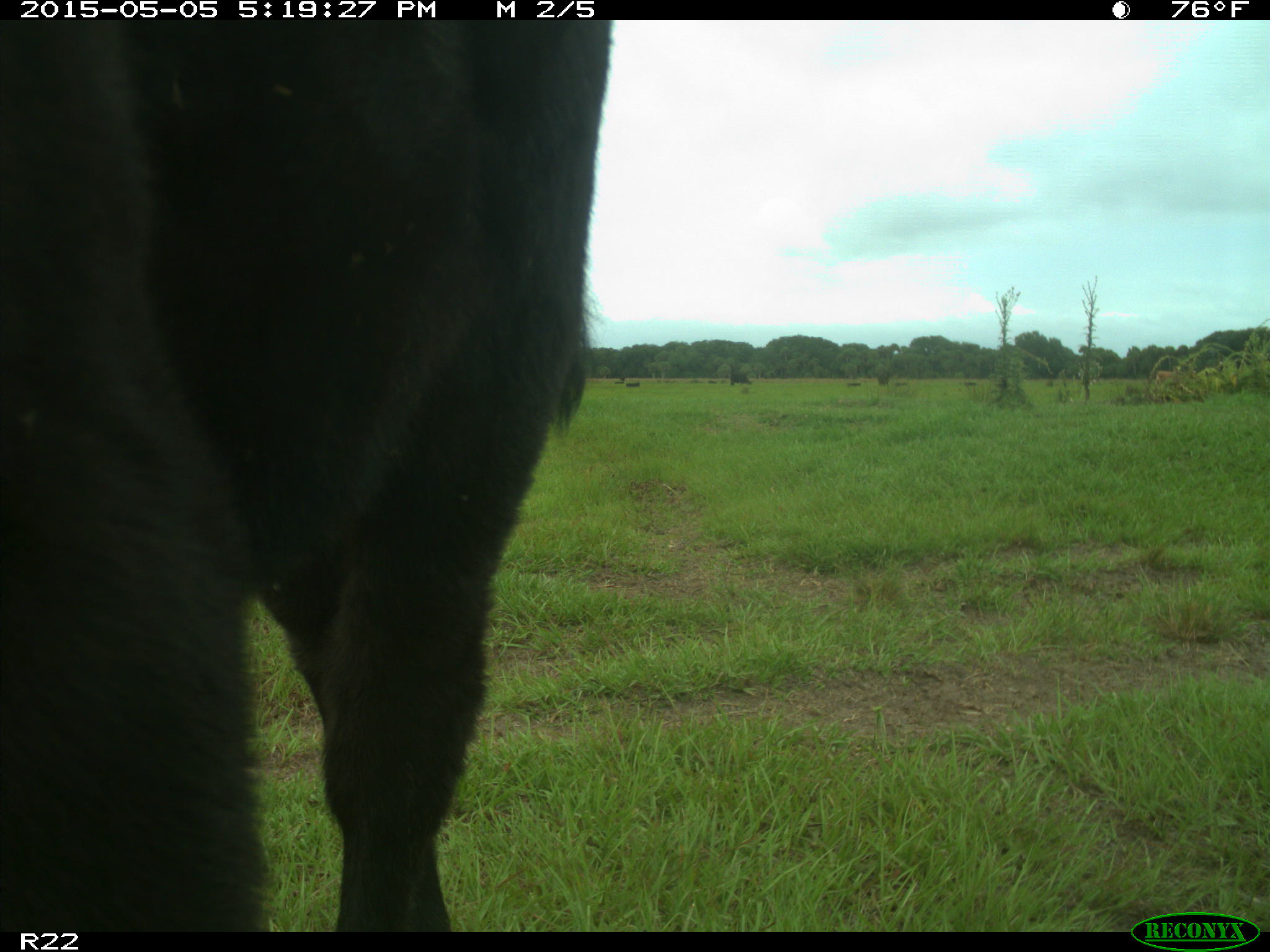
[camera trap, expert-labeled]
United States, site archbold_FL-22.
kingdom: Animalia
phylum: Chordata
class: Mammalia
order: Artiodactyla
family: Bovidae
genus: Bos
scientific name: Bos taurus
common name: domestic cow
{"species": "Bos taurus (domestic cow)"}